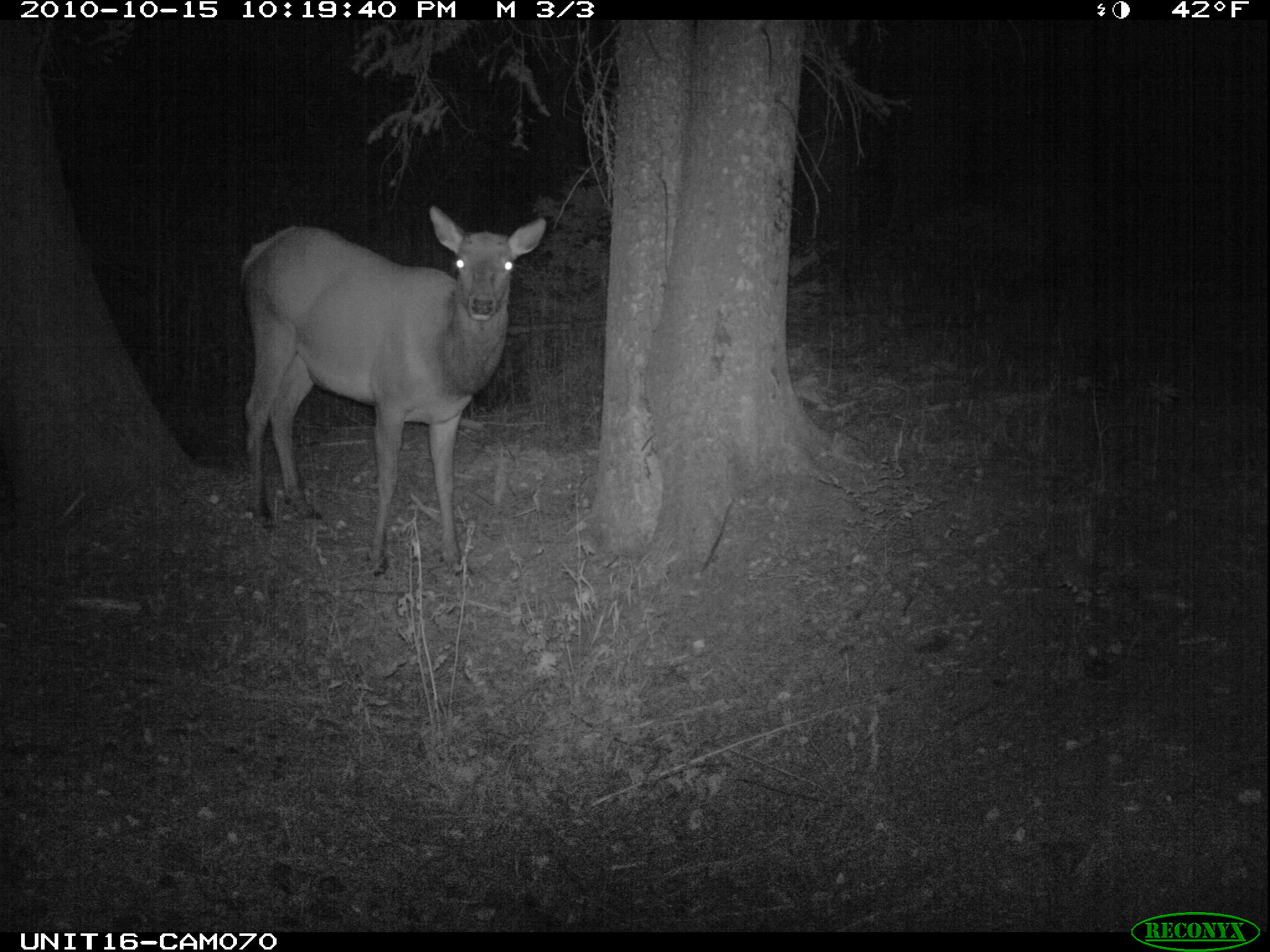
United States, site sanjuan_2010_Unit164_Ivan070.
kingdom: Animalia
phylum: Chordata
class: Mammalia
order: Artiodactyla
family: Cervidae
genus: Cervus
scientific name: Cervus elaphus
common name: red deer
Cervus elaphus (red deer).